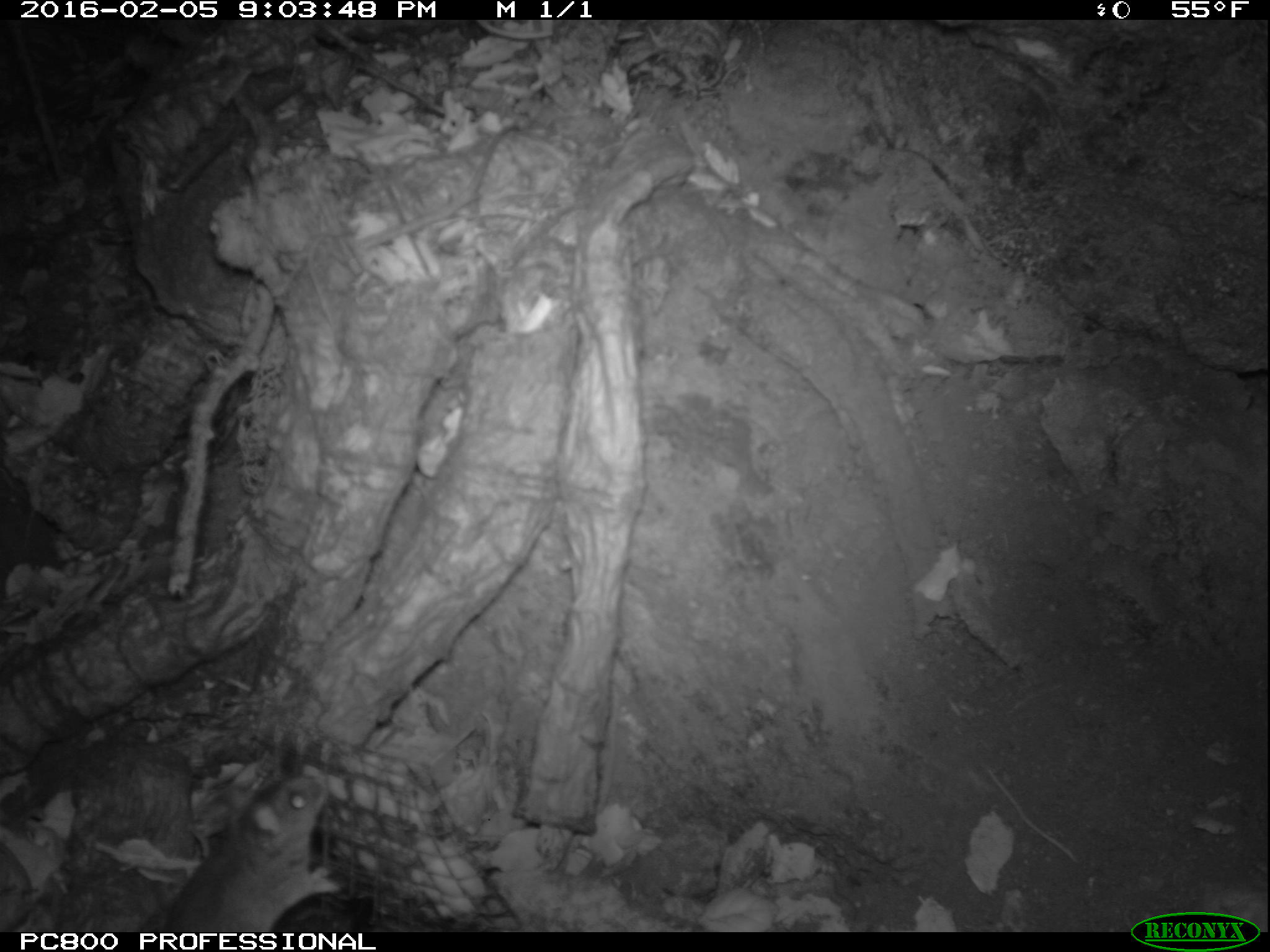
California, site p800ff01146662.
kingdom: Animalia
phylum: Chordata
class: Mammalia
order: Rodentia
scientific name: Rodentia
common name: rodent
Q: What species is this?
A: Rodent (Rodentia).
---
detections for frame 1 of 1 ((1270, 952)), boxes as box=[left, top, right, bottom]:
rodent: box=[158, 773, 344, 932]